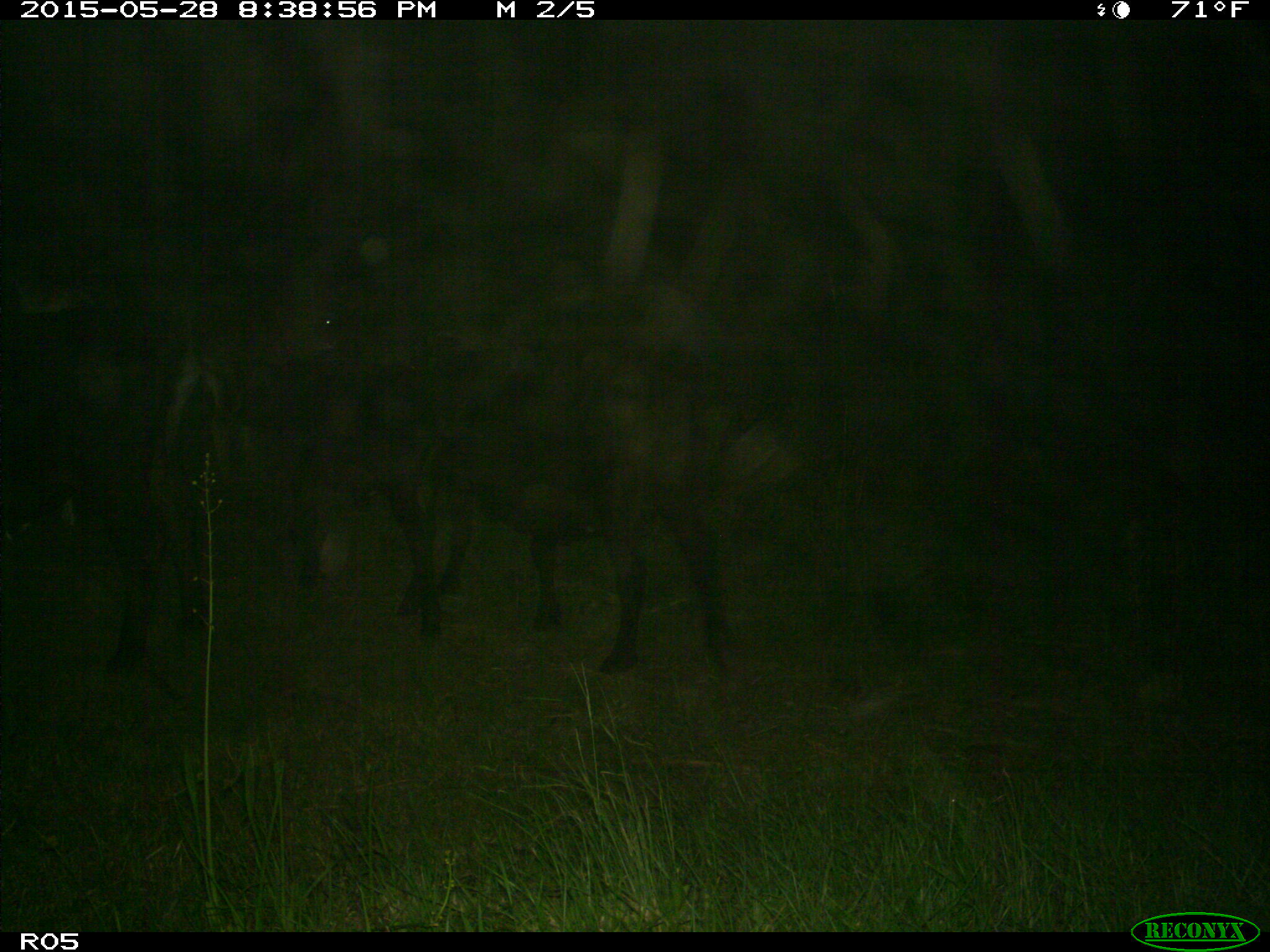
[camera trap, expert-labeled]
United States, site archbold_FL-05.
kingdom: Animalia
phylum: Chordata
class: Mammalia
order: Artiodactyla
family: Bovidae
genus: Bos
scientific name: Bos taurus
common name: domestic cow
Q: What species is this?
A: Bos taurus (domestic cow).